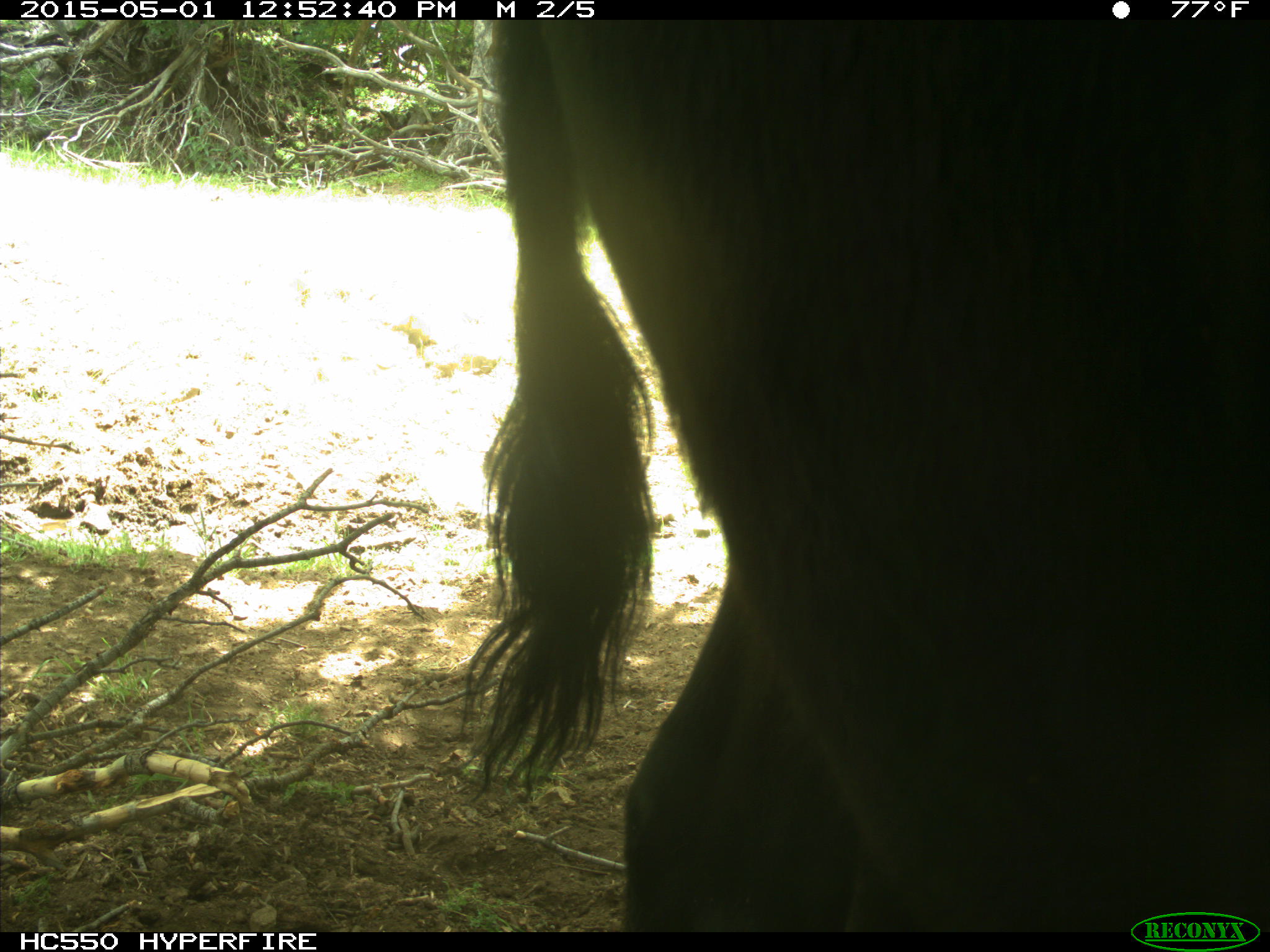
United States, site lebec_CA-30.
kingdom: Animalia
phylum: Chordata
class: Mammalia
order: Artiodactyla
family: Bovidae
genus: Bos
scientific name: Bos taurus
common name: domestic cow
Bos taurus (domestic cow).